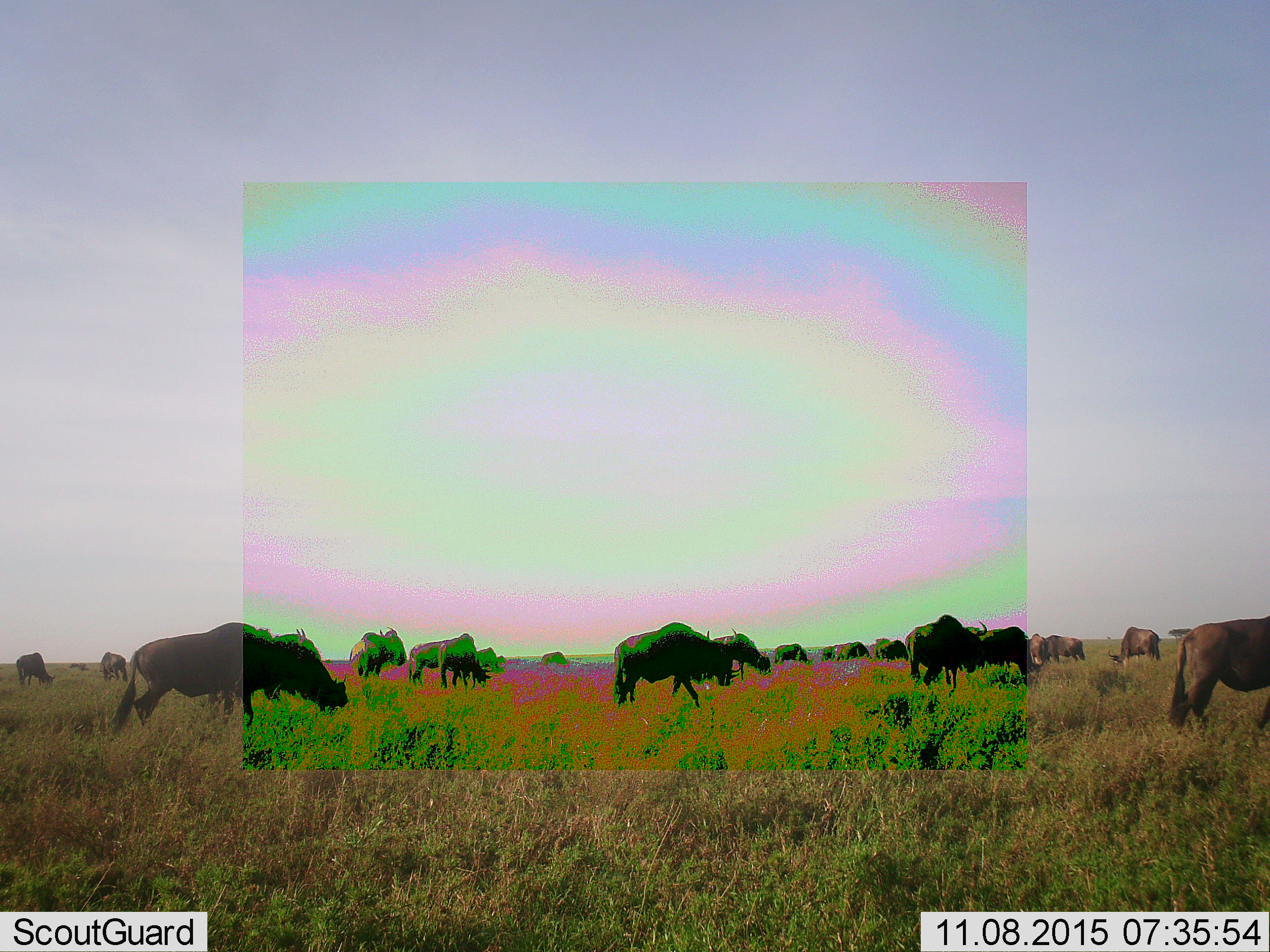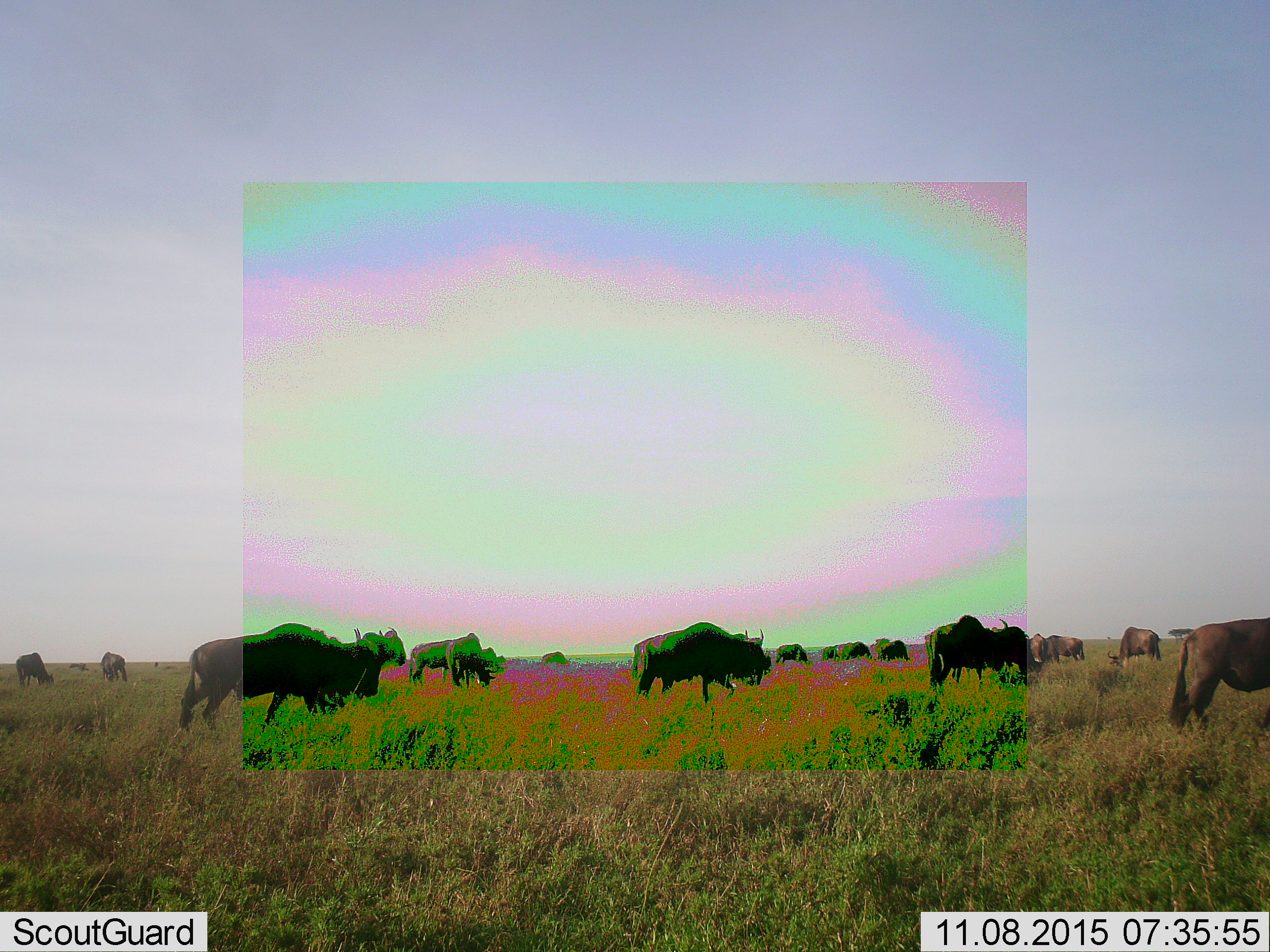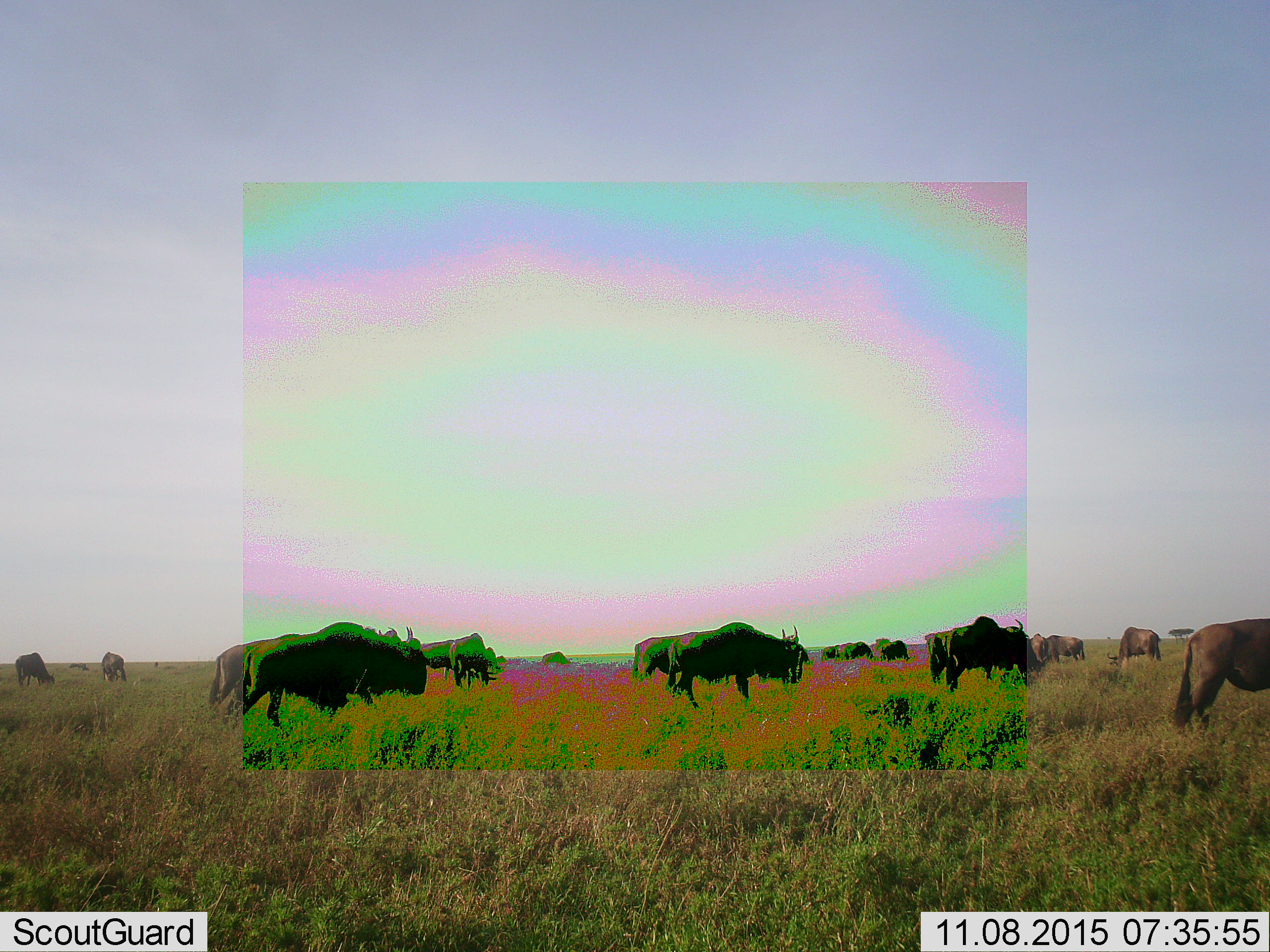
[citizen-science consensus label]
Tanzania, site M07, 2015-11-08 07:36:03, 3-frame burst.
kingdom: Animalia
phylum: Chordata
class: Mammalia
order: Artiodactyla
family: Bovidae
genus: Connochaetes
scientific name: Connochaetes taurinus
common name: blue wildebeest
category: wildebeest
Wildebeest (blue wildebeest) (Connochaetes taurinus), count 11-50. Behavior (volunteer vote fractions): standing 0%, resting 0%, moving 62%, interacting 0%. Young present (vote fraction): 0%. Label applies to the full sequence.